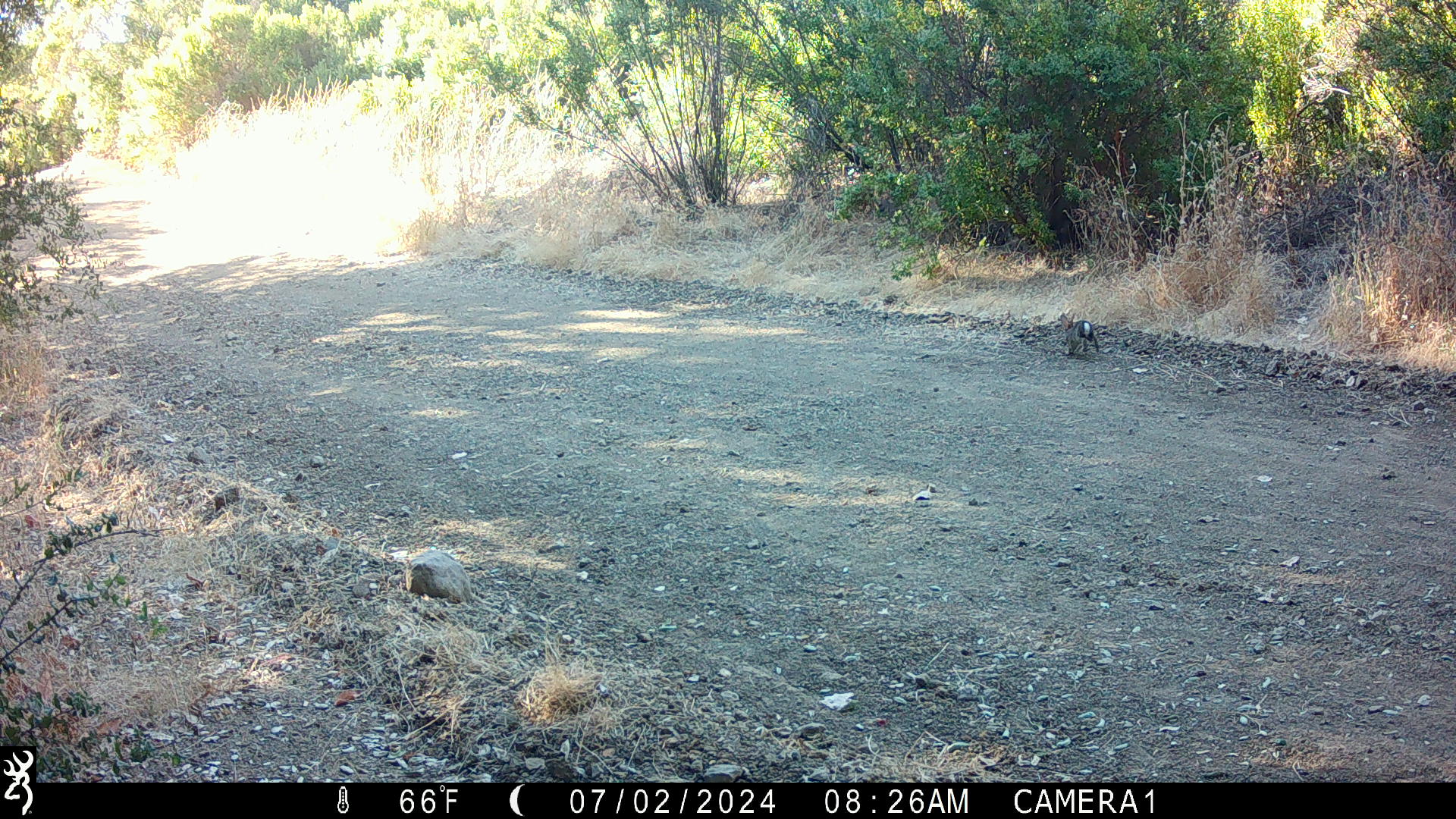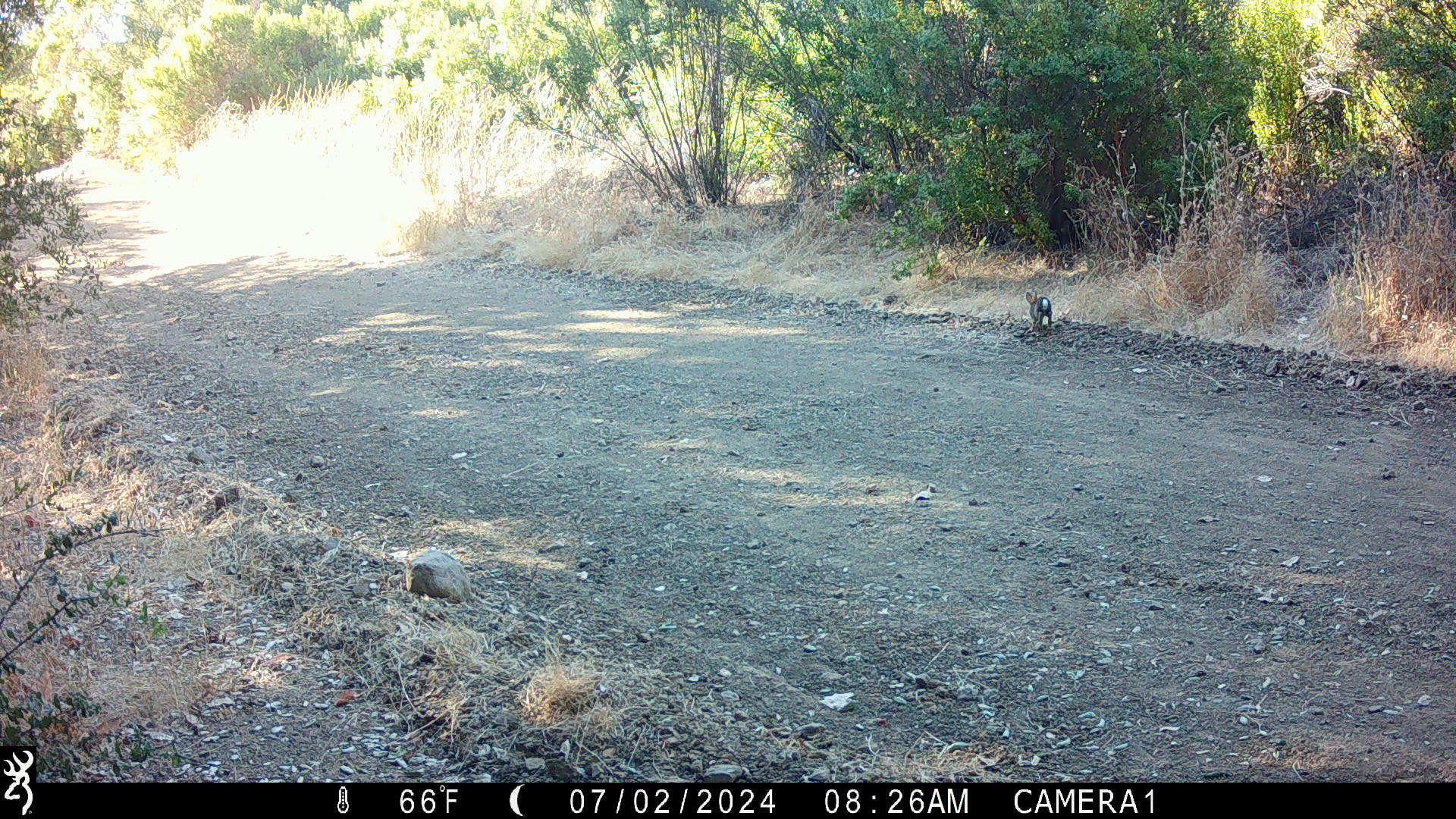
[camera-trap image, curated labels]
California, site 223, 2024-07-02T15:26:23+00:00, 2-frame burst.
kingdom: Animalia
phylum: Chordata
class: Mammalia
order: Lagomorpha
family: Leporidae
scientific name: Leporidae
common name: rabbit